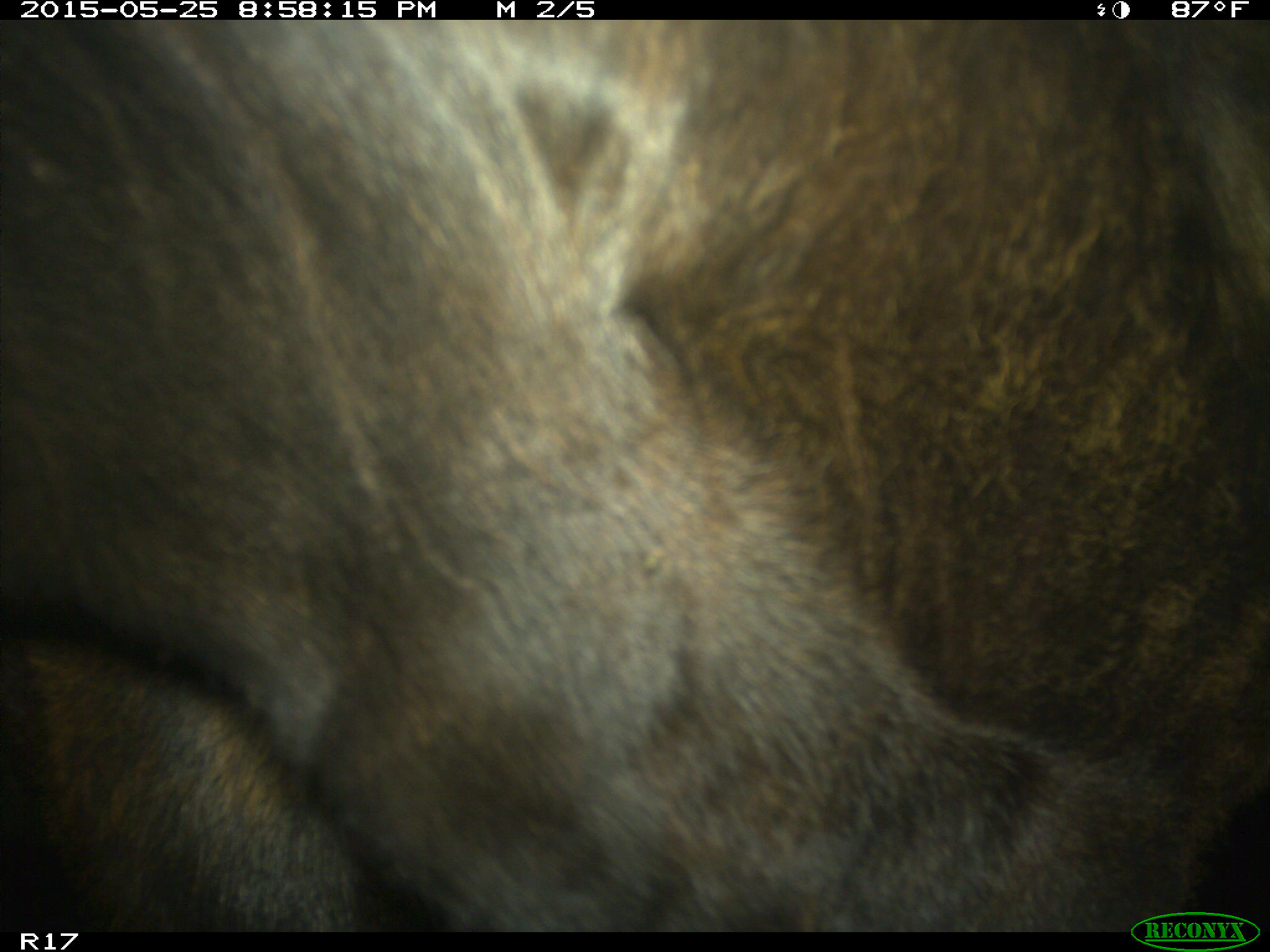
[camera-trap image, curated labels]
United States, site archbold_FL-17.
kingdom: Animalia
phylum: Chordata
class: Mammalia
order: Artiodactyla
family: Bovidae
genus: Bos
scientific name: Bos taurus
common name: domestic cow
Bos taurus (domestic cow).